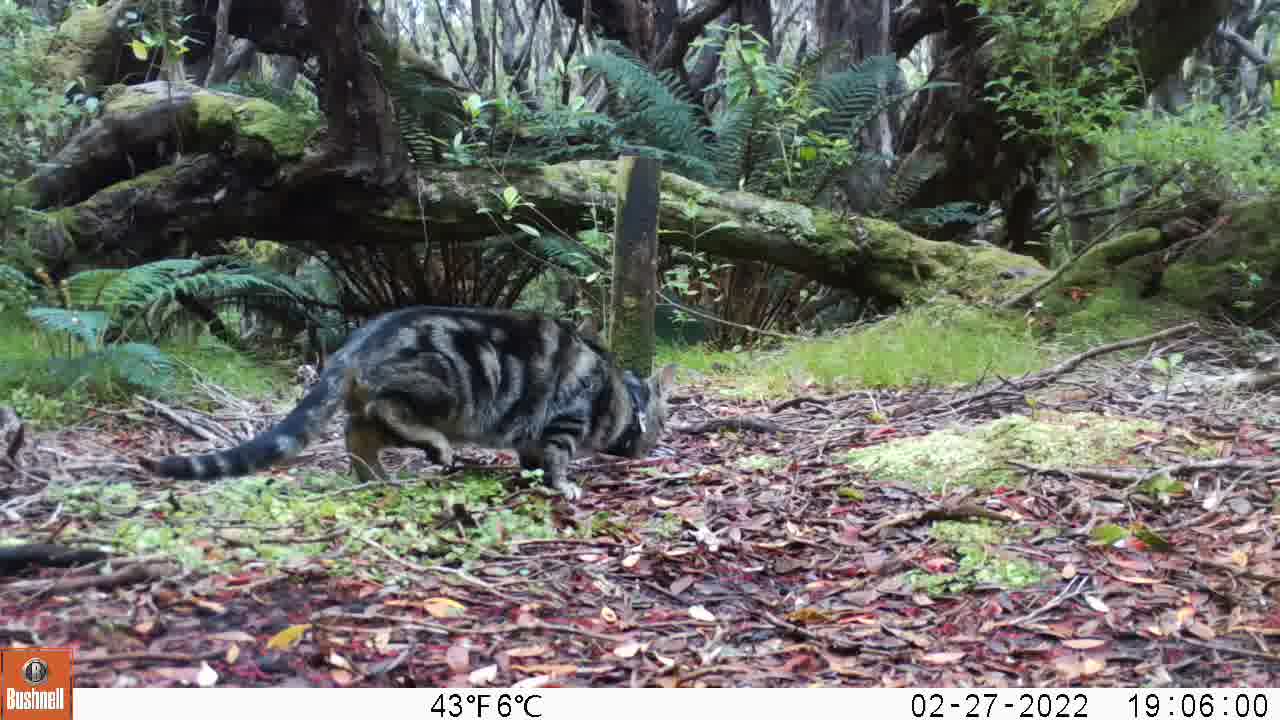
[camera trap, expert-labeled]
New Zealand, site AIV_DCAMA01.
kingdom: Animalia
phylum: Chordata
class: Mammalia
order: Carnivora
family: Felidae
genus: Felis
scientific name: Felis catus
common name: domestic cat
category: cat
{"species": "cat (domestic cat) (Felis catus)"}